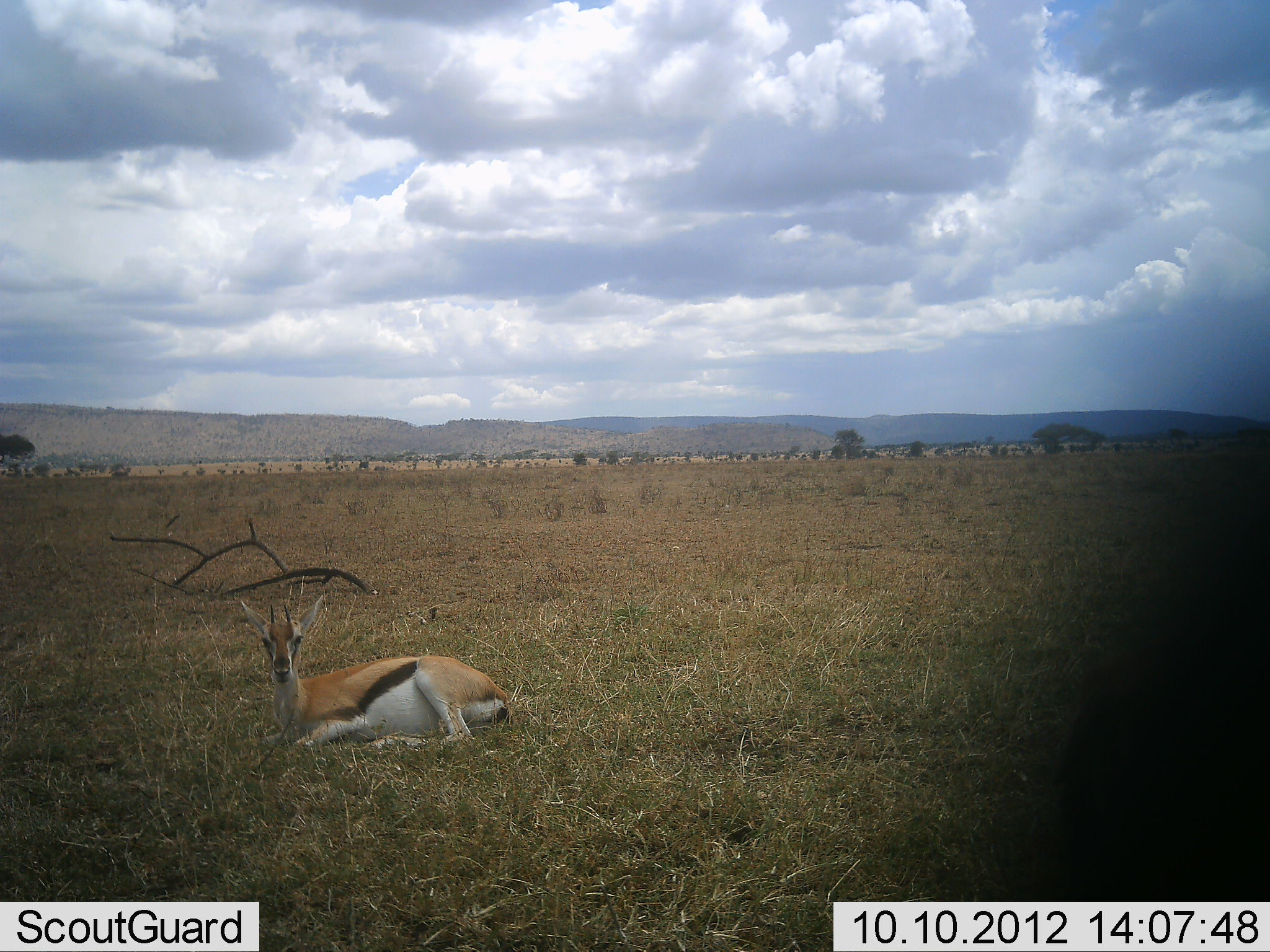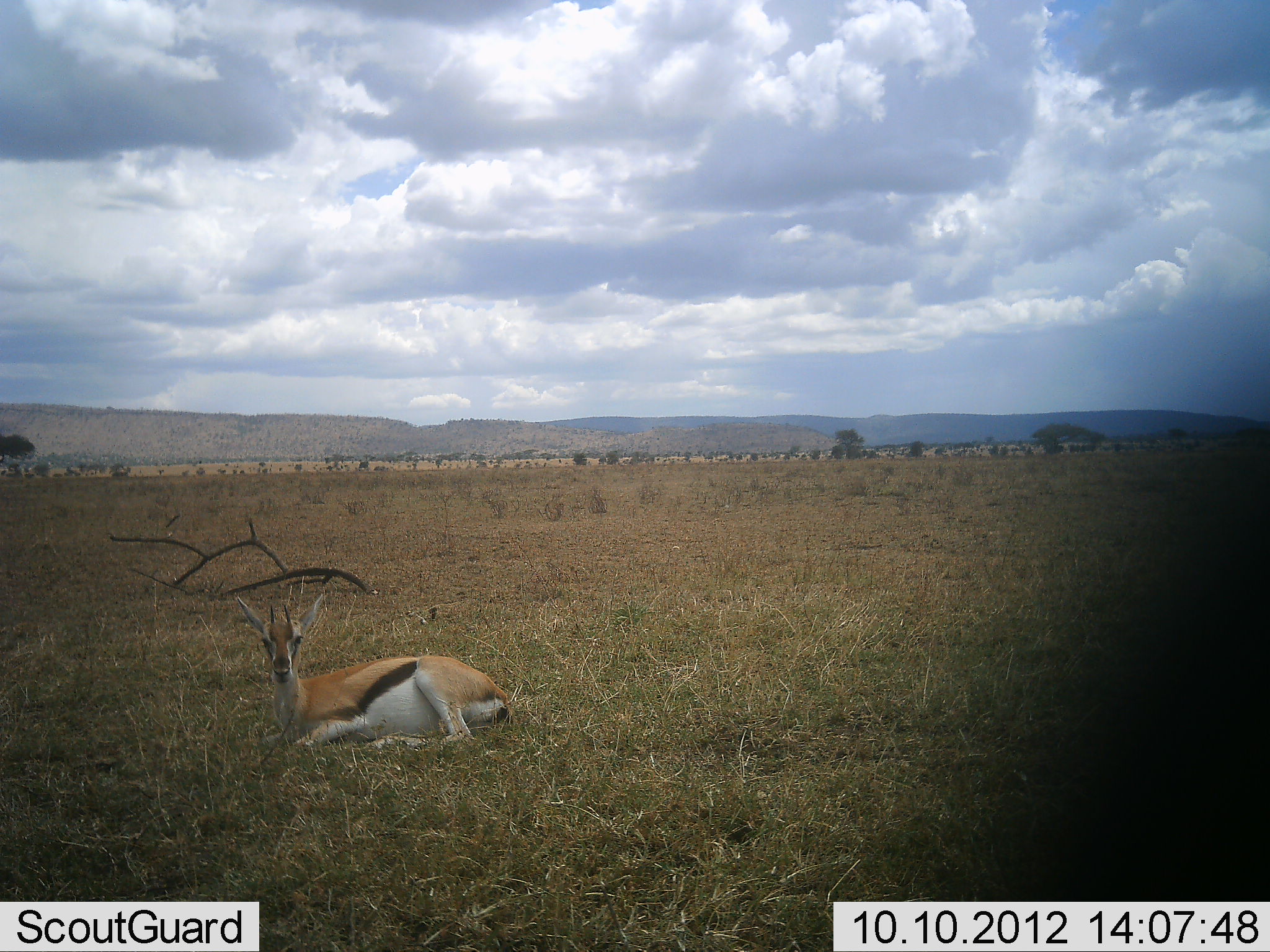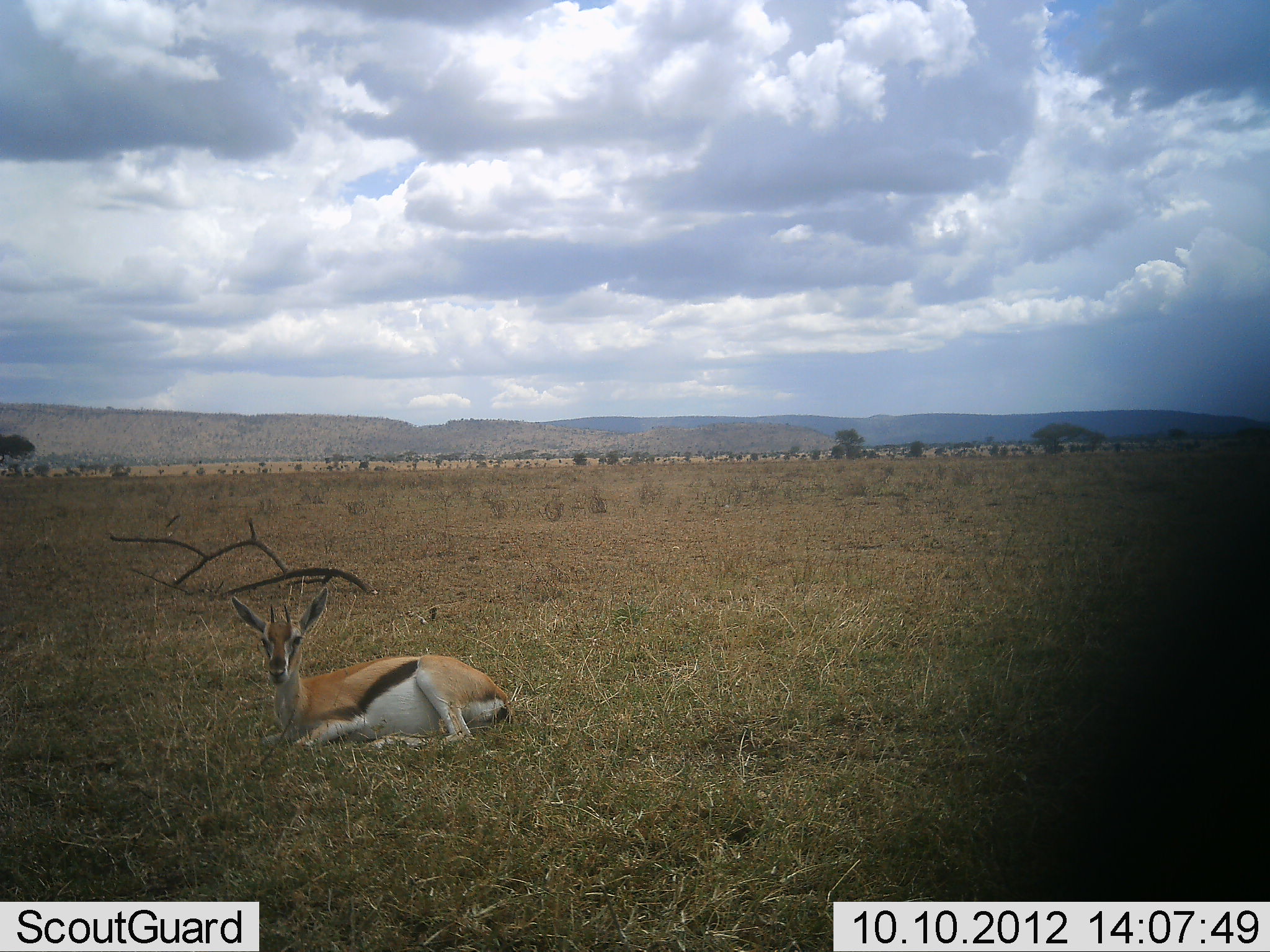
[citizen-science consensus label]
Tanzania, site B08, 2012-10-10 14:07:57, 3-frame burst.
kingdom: Animalia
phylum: Chordata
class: Mammalia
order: Artiodactyla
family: Bovidae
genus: Eudorcas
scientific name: Eudorcas thomsonii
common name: thomson's gazelle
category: gazellethomsons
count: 1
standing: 20%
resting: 100%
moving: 0%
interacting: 0%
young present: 0%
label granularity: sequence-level